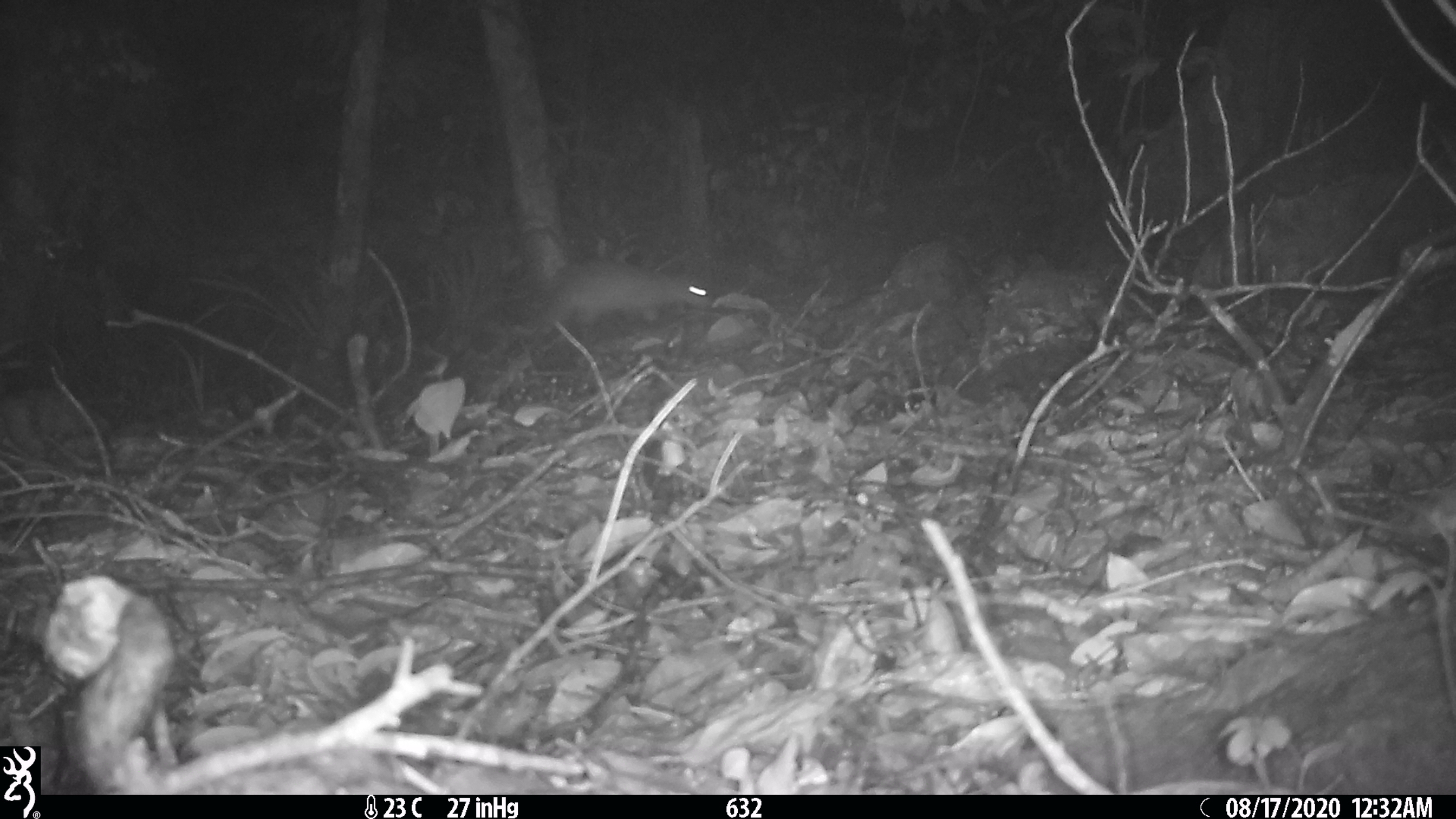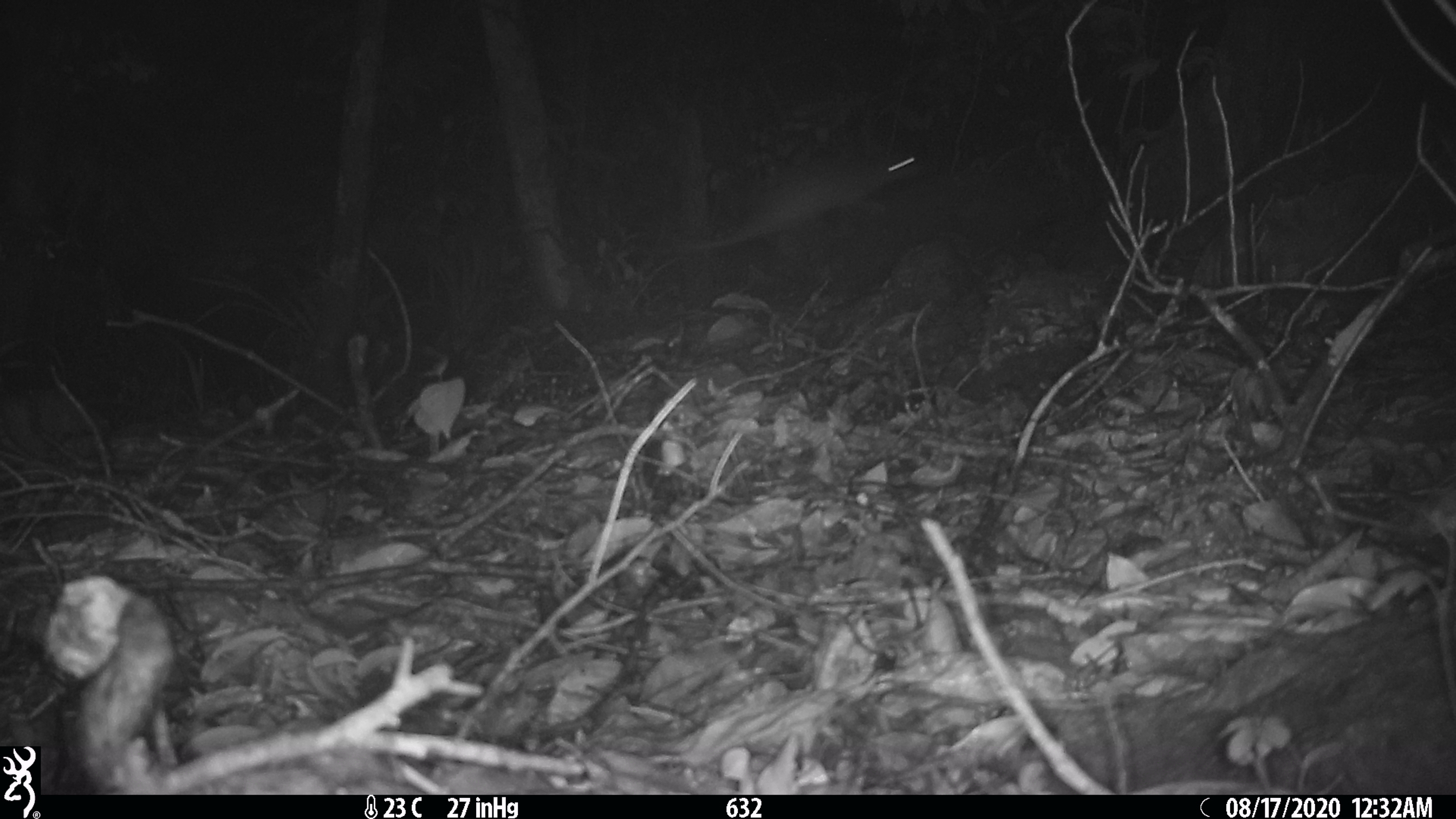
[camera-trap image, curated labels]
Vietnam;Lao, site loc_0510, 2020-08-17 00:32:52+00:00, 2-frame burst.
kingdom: Animalia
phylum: Chordata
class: Mammalia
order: Rodentia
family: Hystricidae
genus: Atherurus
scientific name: Atherurus macrourus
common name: asiatic brush-tailed porcupine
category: asiatic brush tailed porcupine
Asiatic brush tailed porcupine (asiatic brush-tailed porcupine) (Atherurus macrourus). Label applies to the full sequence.